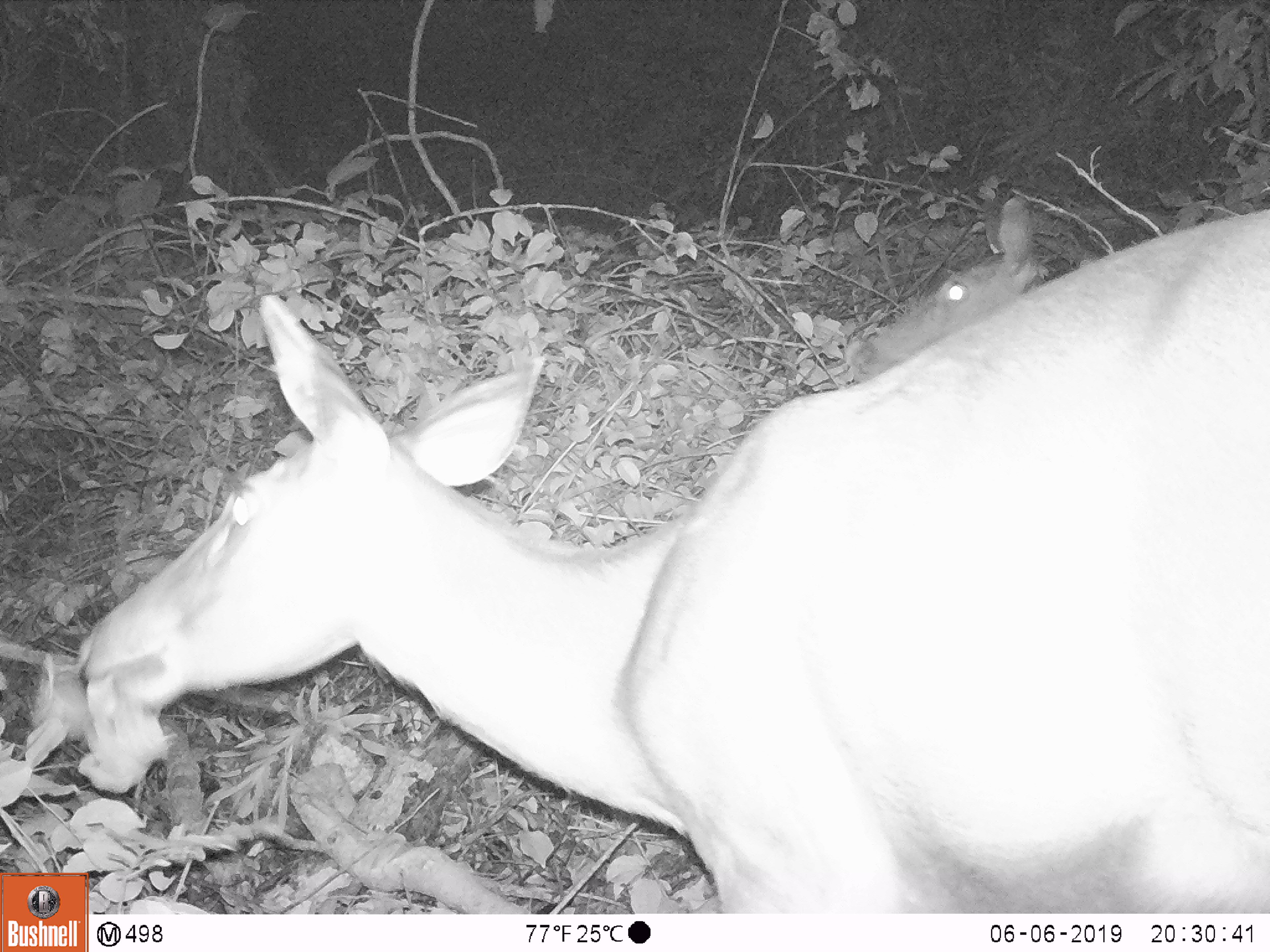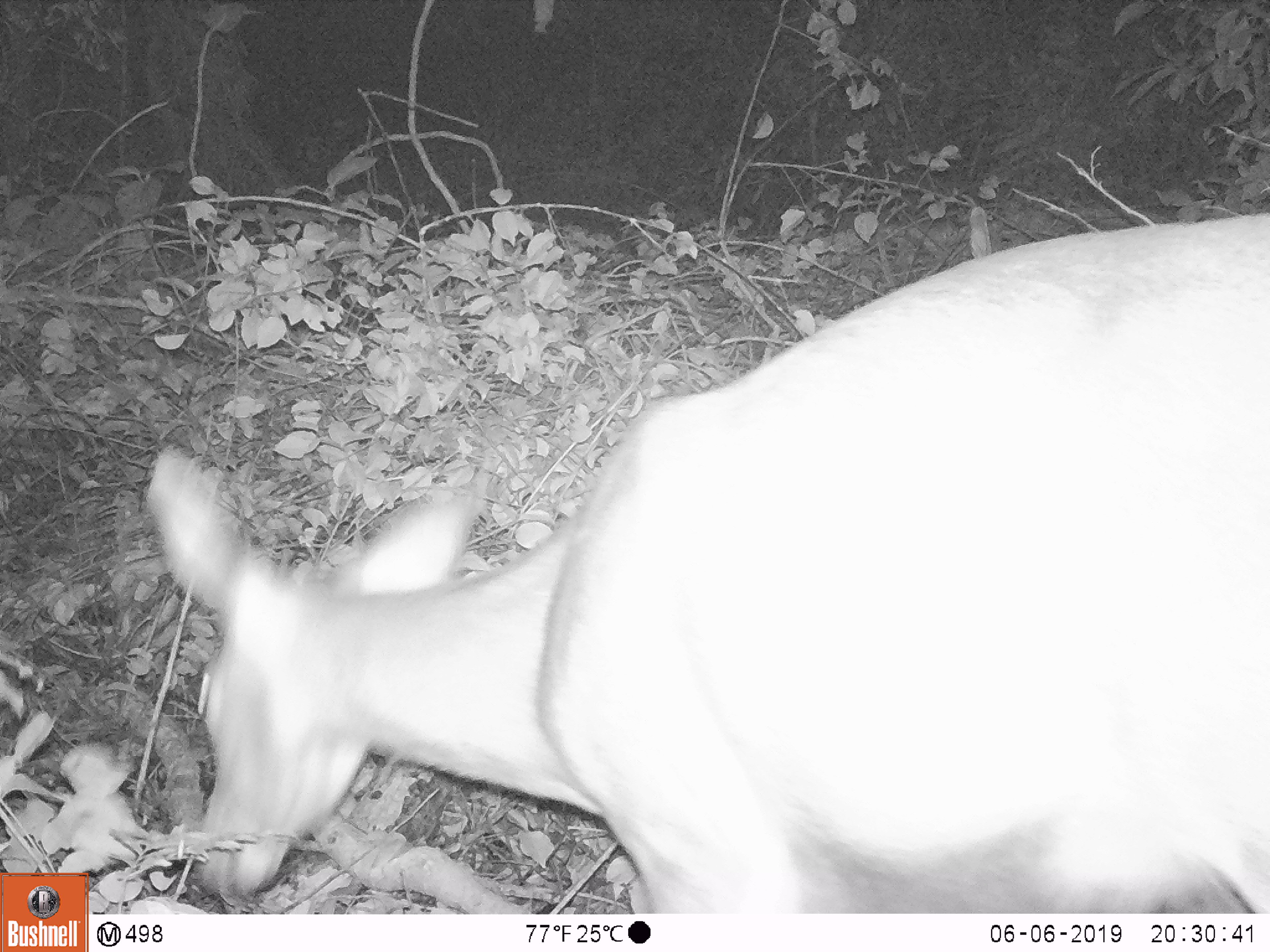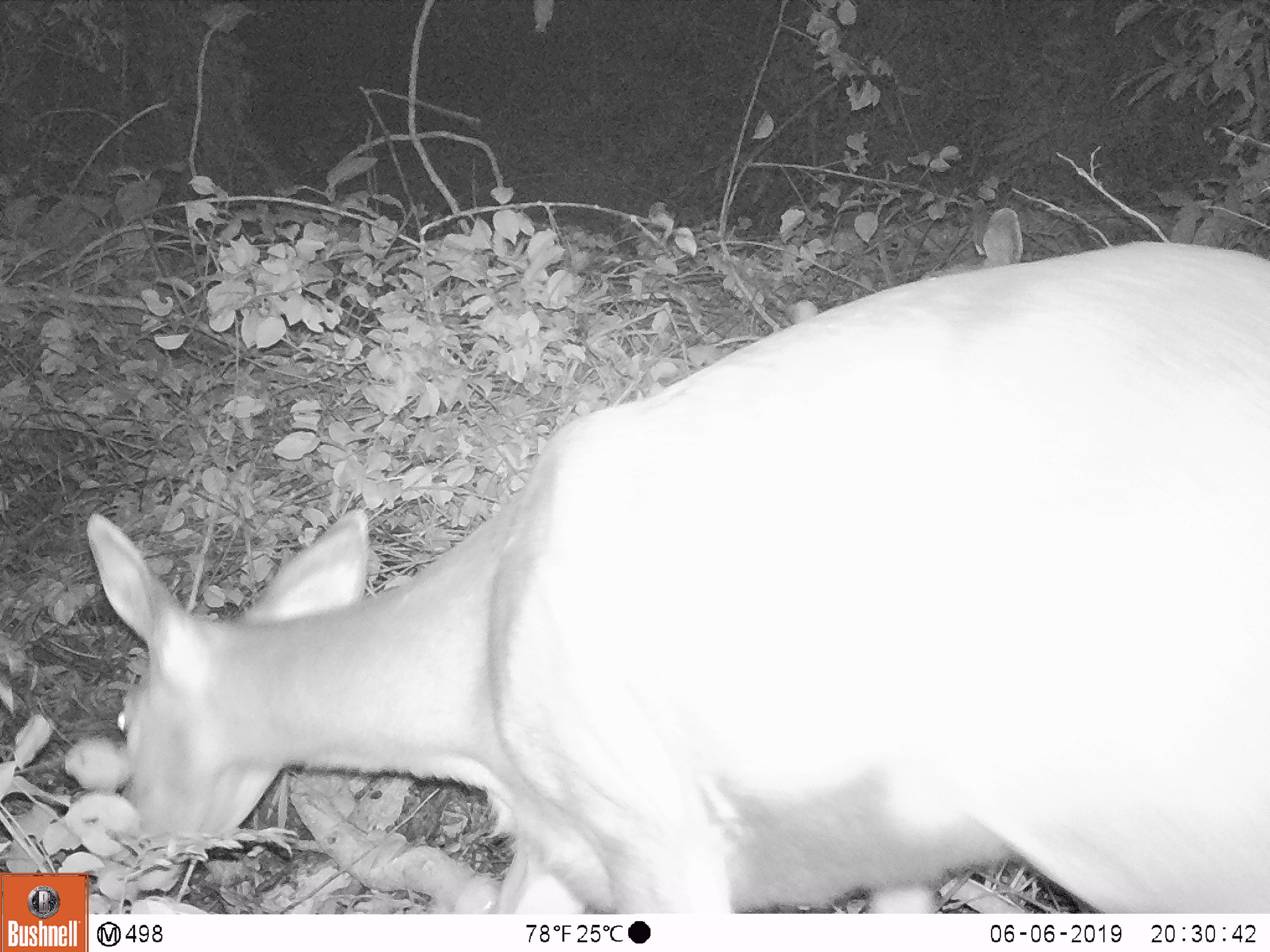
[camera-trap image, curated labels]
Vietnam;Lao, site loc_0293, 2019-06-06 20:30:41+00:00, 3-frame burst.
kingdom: Animalia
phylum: Chordata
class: Mammalia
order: Artiodactyla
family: Cervidae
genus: Rusa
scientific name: Rusa unicolor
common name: sambar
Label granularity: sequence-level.